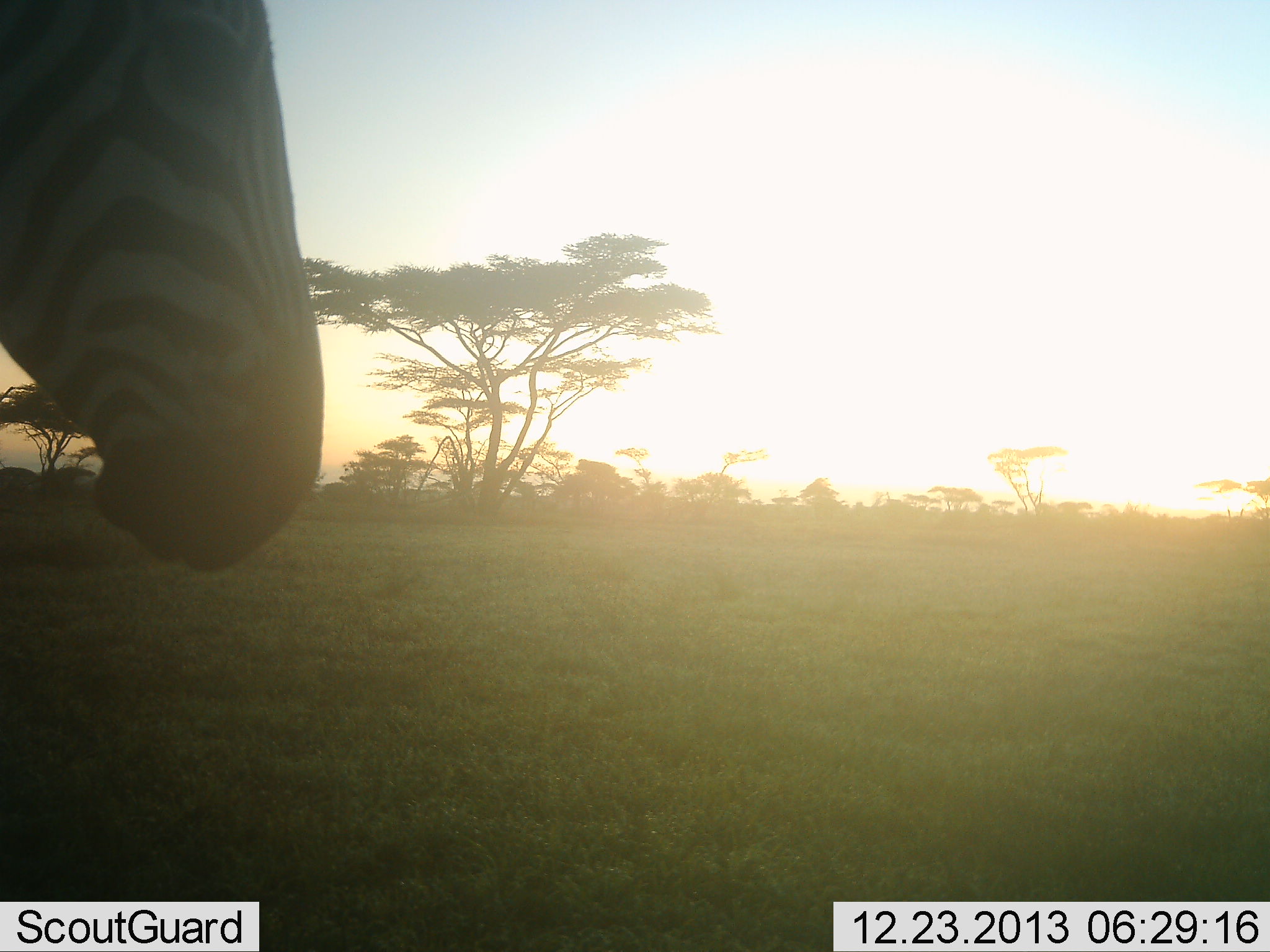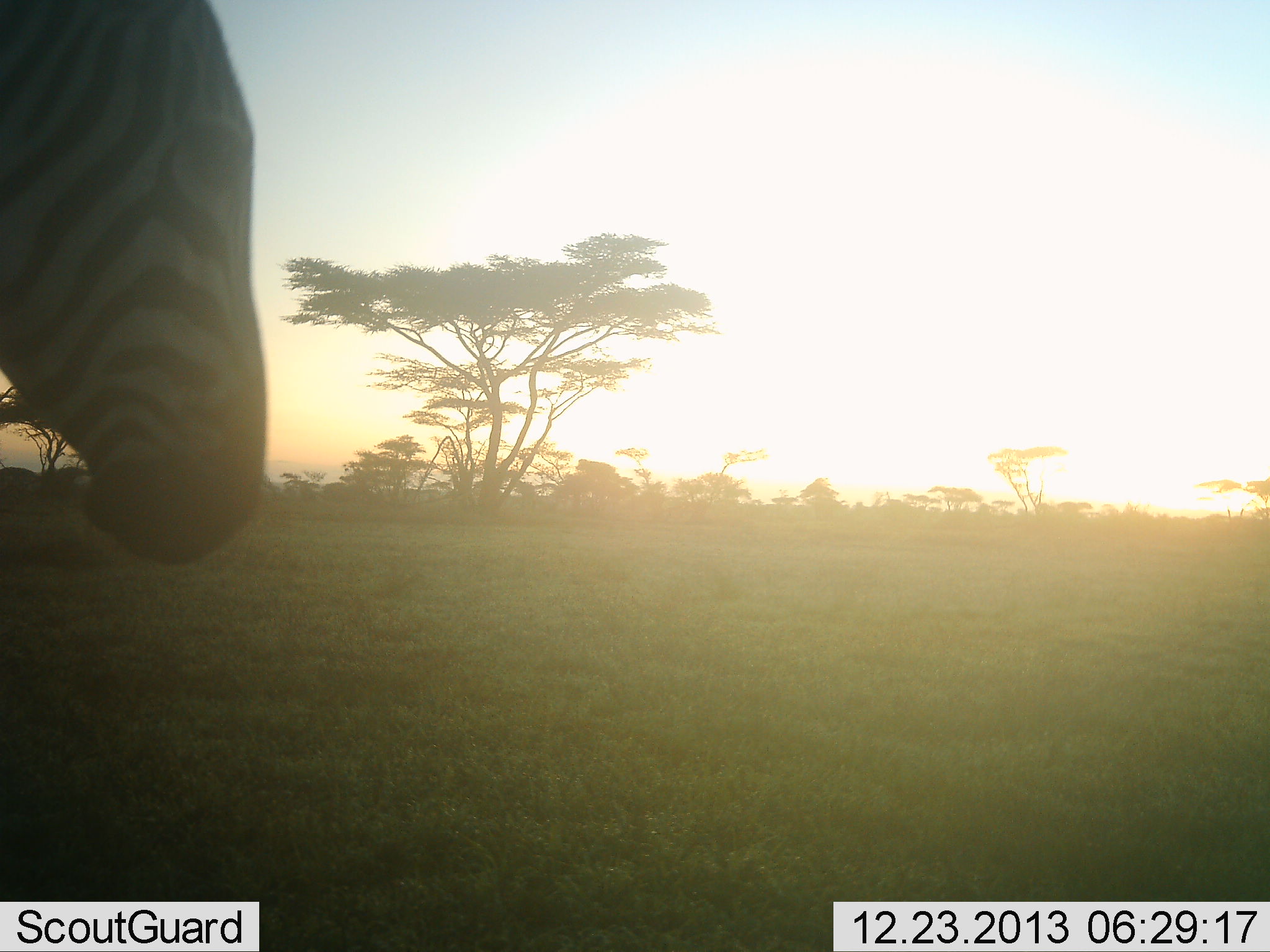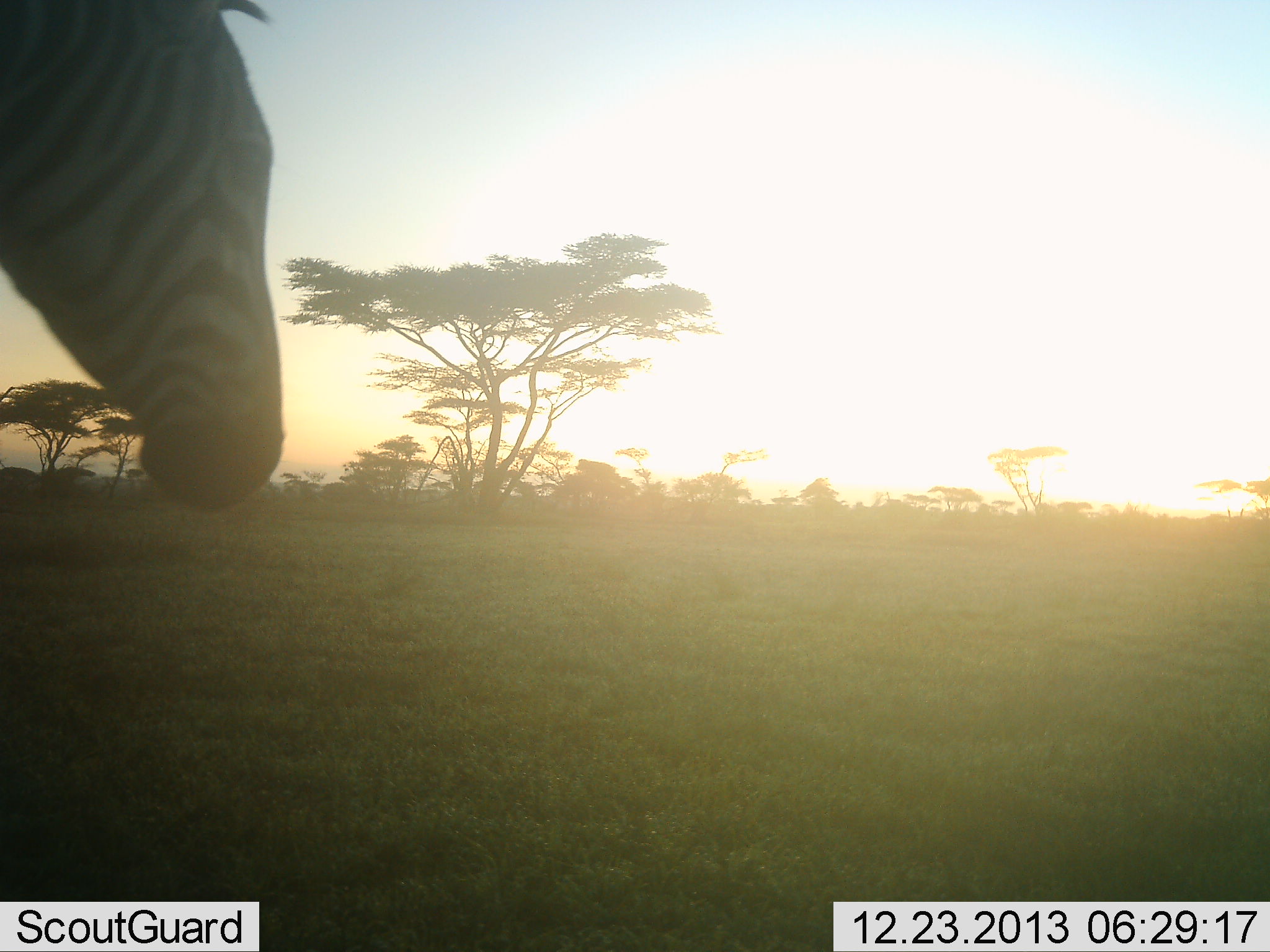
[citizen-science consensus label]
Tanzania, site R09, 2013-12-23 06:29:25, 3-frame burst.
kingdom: Animalia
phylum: Chordata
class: Mammalia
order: Perissodactyla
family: Equidae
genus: Equus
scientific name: Equus quagga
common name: plains zebra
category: zebra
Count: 1.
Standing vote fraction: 100%.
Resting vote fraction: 0%.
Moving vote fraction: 0%.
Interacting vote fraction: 0%.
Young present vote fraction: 0%.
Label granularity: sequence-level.